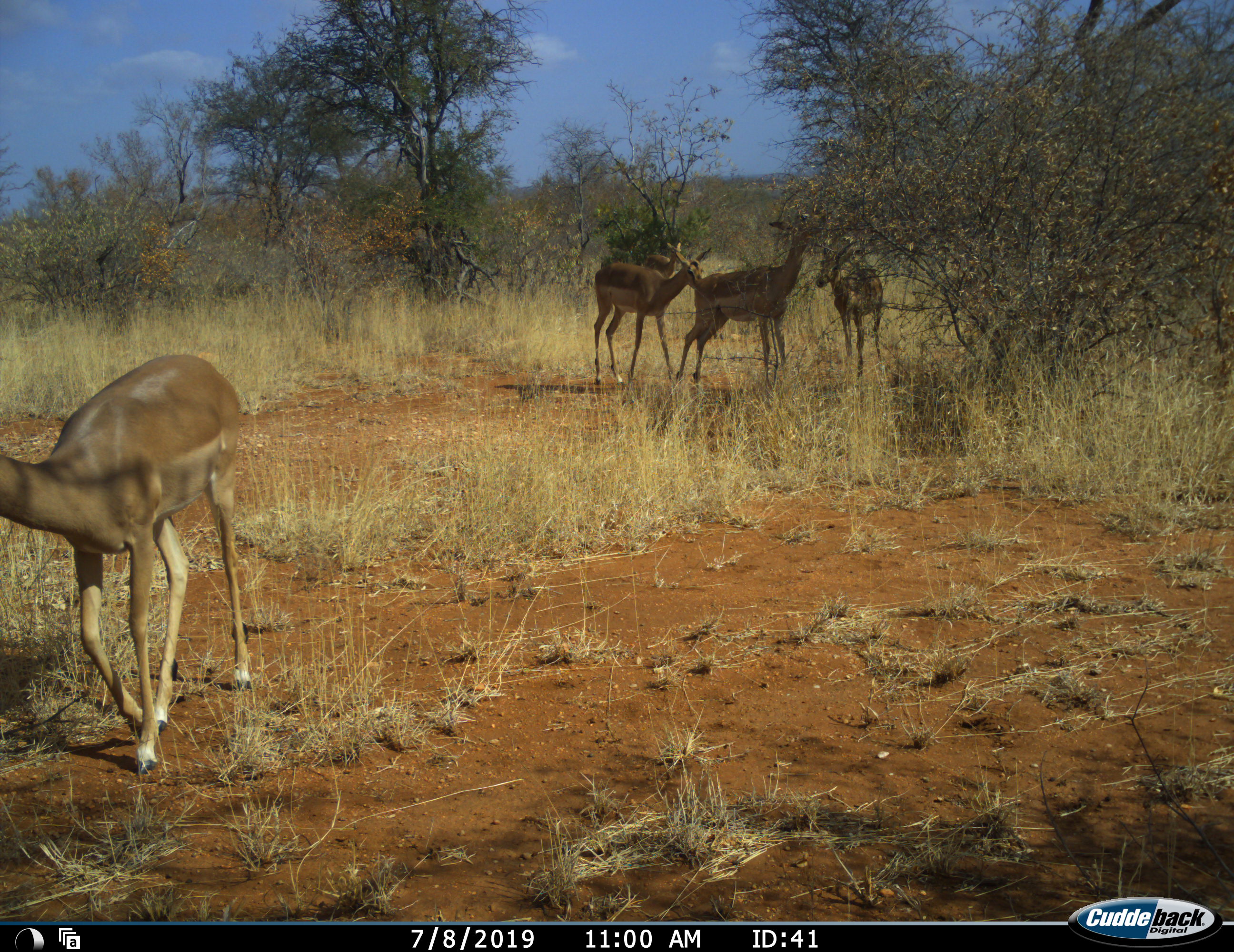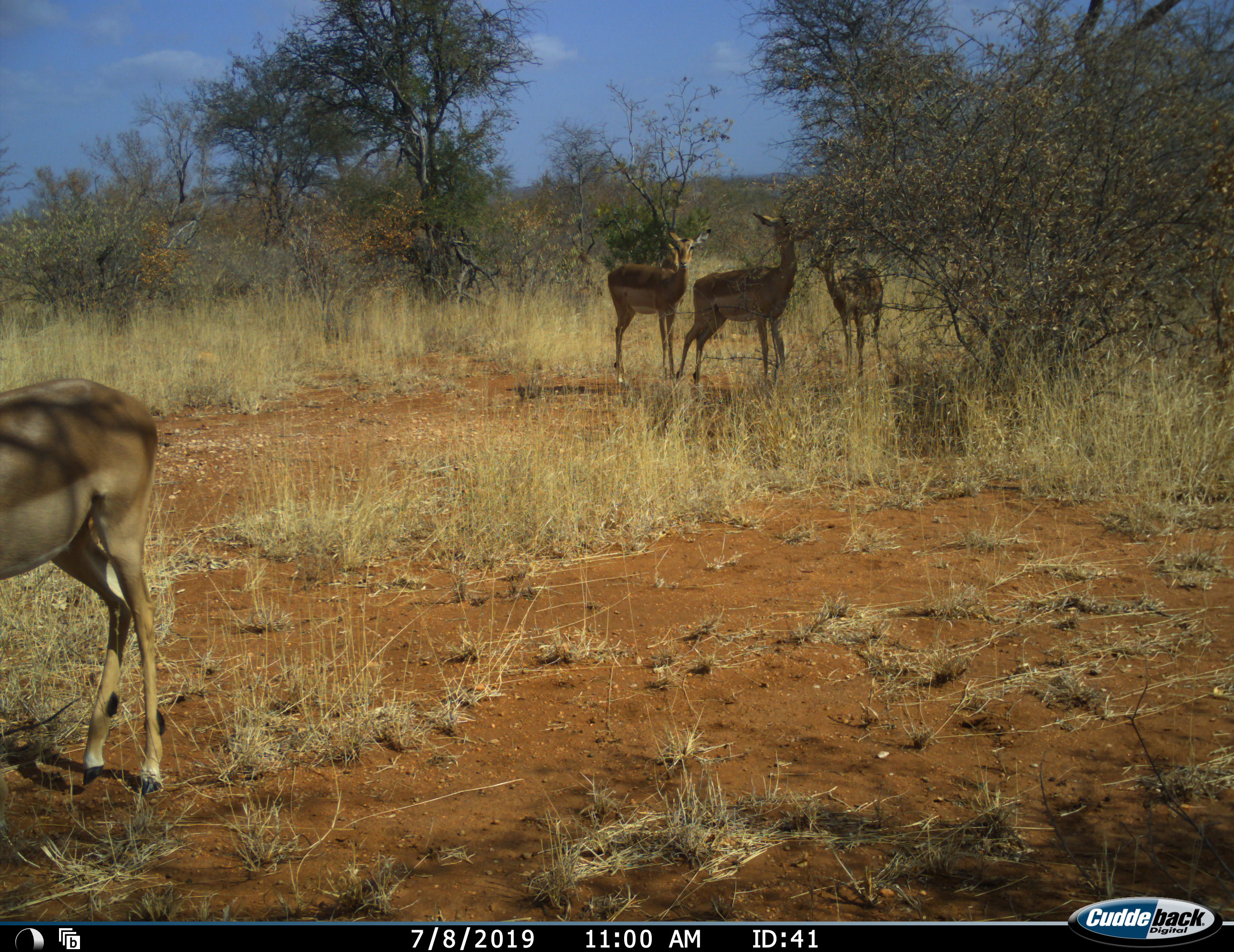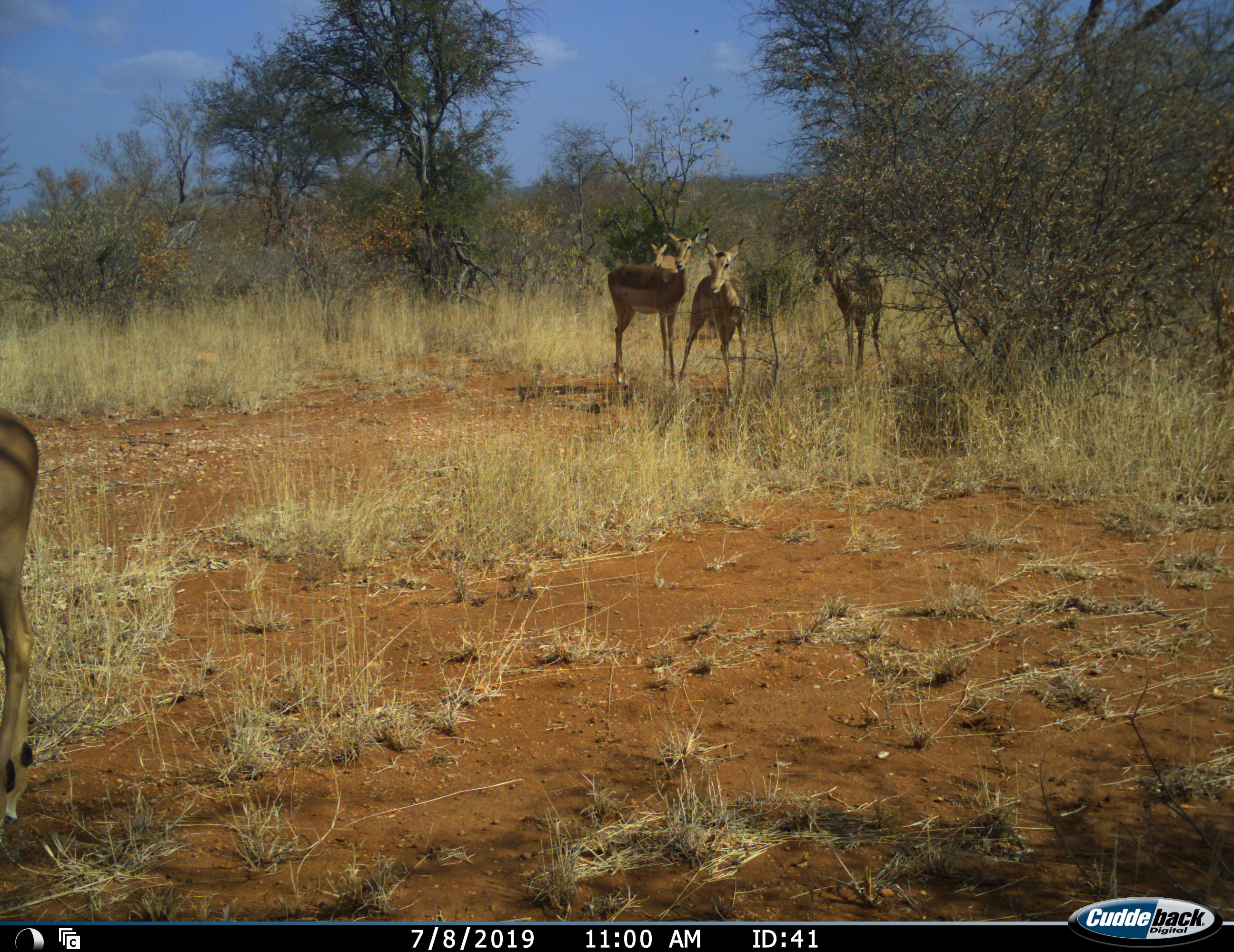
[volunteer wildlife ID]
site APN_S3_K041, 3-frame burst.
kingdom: Animalia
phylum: Chordata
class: Mammalia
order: Artiodactyla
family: Bovidae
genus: Aepyceros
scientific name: Aepyceros melampus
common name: impala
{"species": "impala (Aepyceros melampus)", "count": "5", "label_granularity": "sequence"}